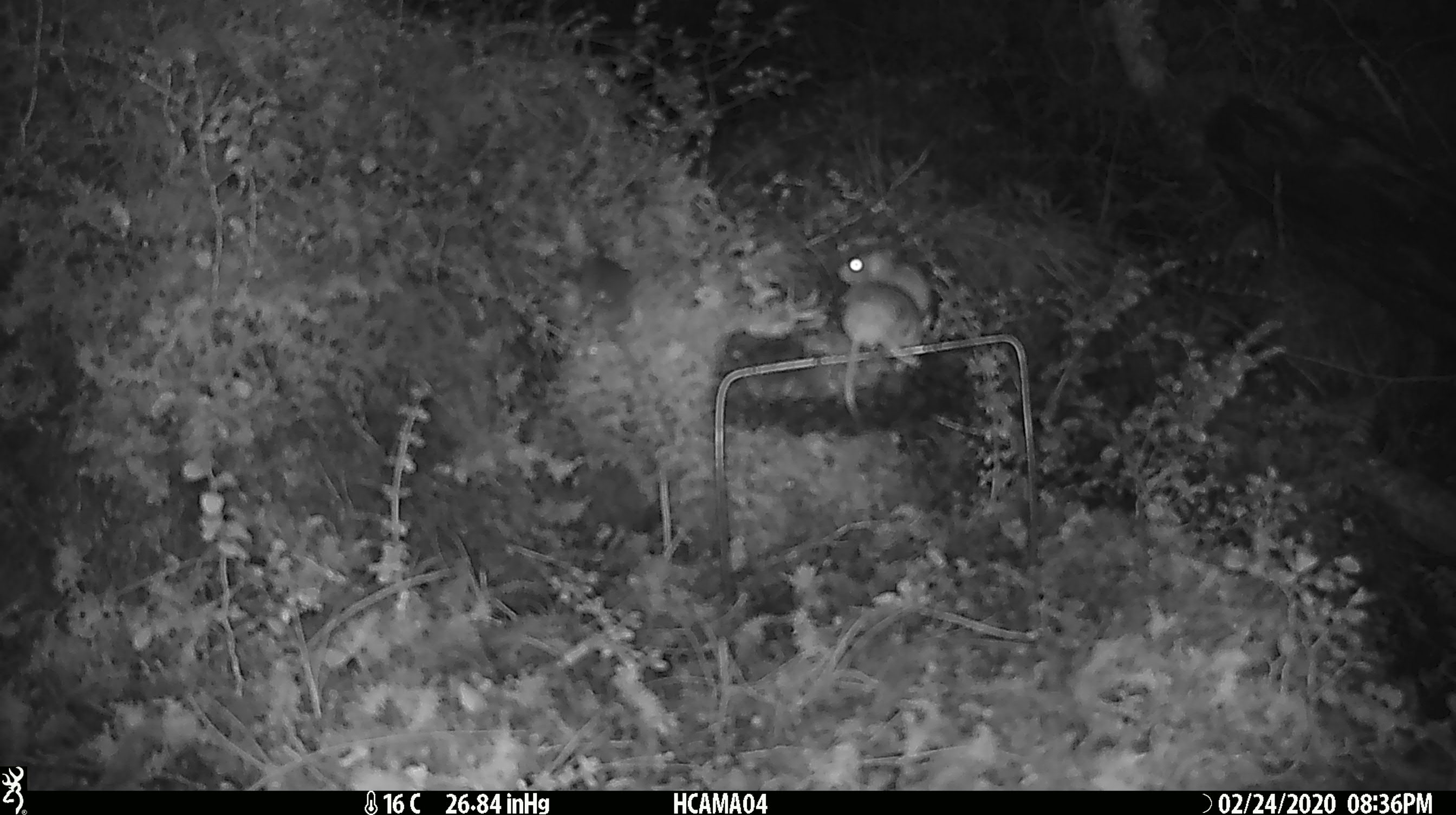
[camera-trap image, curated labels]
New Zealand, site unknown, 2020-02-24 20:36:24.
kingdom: Animalia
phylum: Chordata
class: Mammalia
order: Rodentia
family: Muridae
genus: Mus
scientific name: Mus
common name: mouse